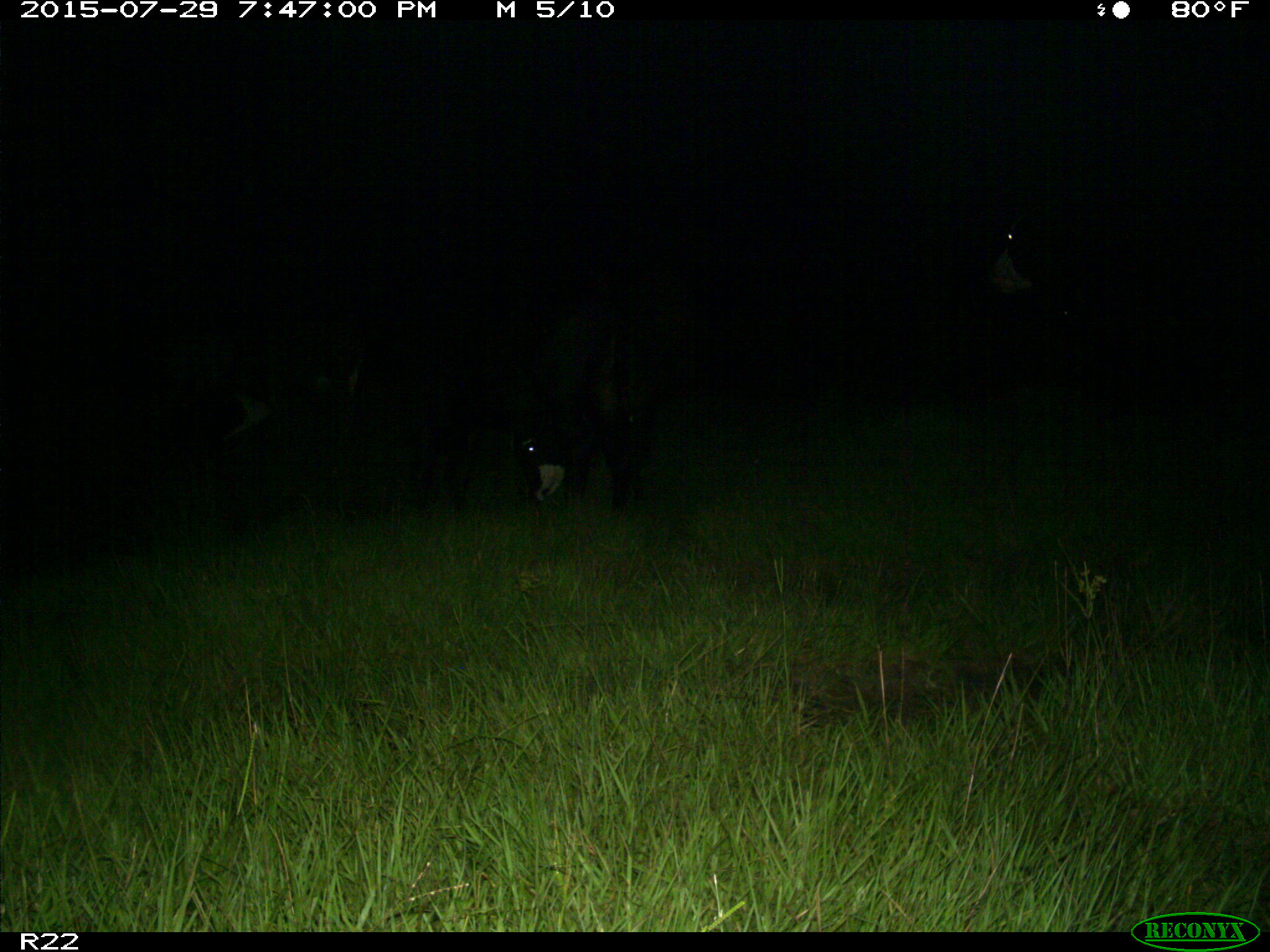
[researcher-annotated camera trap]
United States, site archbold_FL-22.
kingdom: Animalia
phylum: Chordata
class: Mammalia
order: Artiodactyla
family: Bovidae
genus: Bos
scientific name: Bos taurus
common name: domestic cow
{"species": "Bos taurus (domestic cow)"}